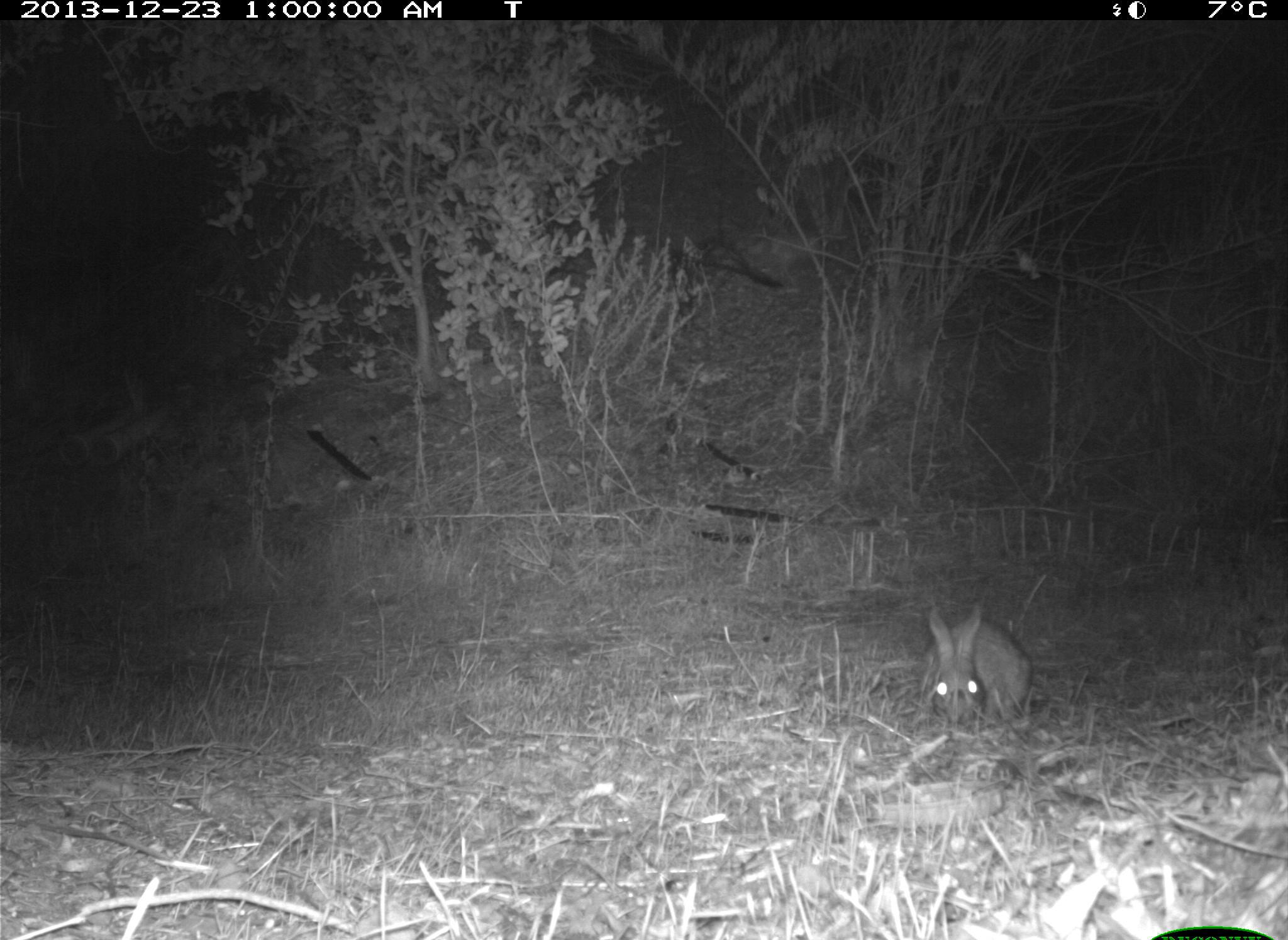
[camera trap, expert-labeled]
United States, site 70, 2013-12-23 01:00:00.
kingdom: Animalia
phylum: Chordata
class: Mammalia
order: Lagomorpha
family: Leporidae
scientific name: Leporidae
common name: rabbits and hares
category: rabbit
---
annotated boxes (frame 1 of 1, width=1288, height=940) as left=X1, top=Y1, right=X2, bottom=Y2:
rabbit: left=916, top=602, right=1037, bottom=731